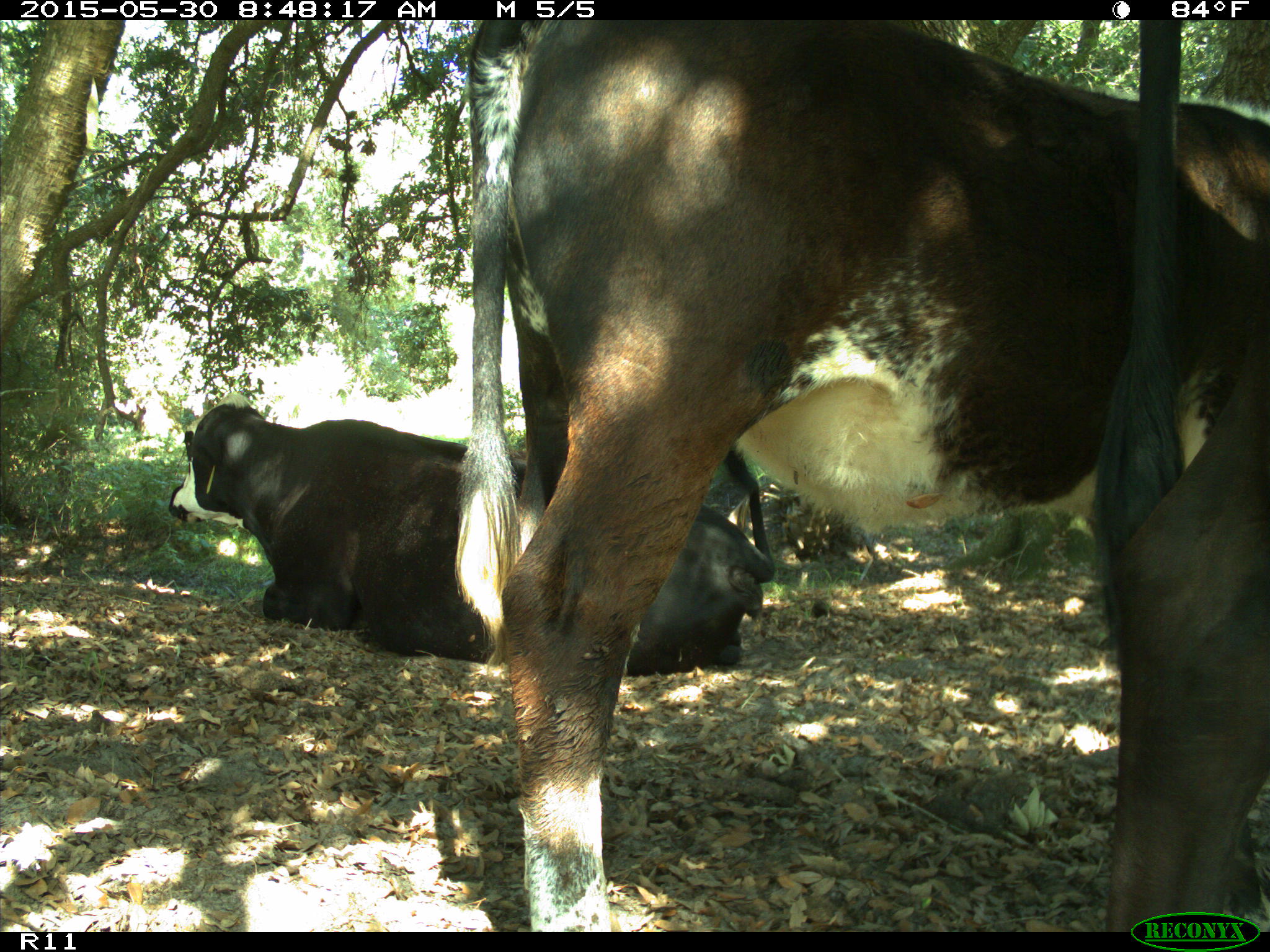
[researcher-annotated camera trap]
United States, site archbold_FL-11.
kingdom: Animalia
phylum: Chordata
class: Mammalia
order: Artiodactyla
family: Bovidae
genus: Bos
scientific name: Bos taurus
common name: domestic cow